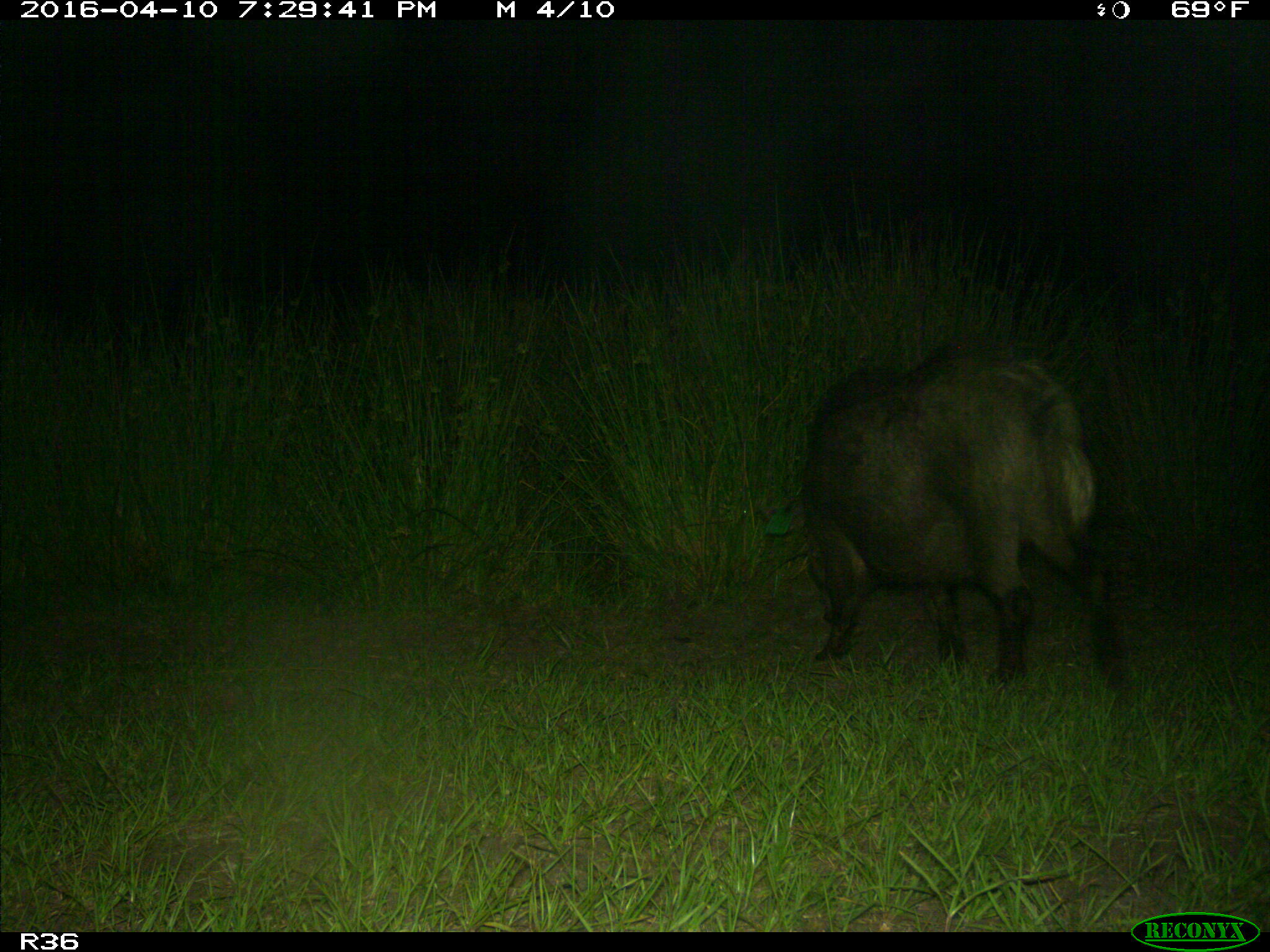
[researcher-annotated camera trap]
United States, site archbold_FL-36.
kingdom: Animalia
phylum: Chordata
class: Mammalia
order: Artiodactyla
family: Suidae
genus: Sus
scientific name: Sus scrofa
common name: wild boar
Sus scrofa (wild boar).